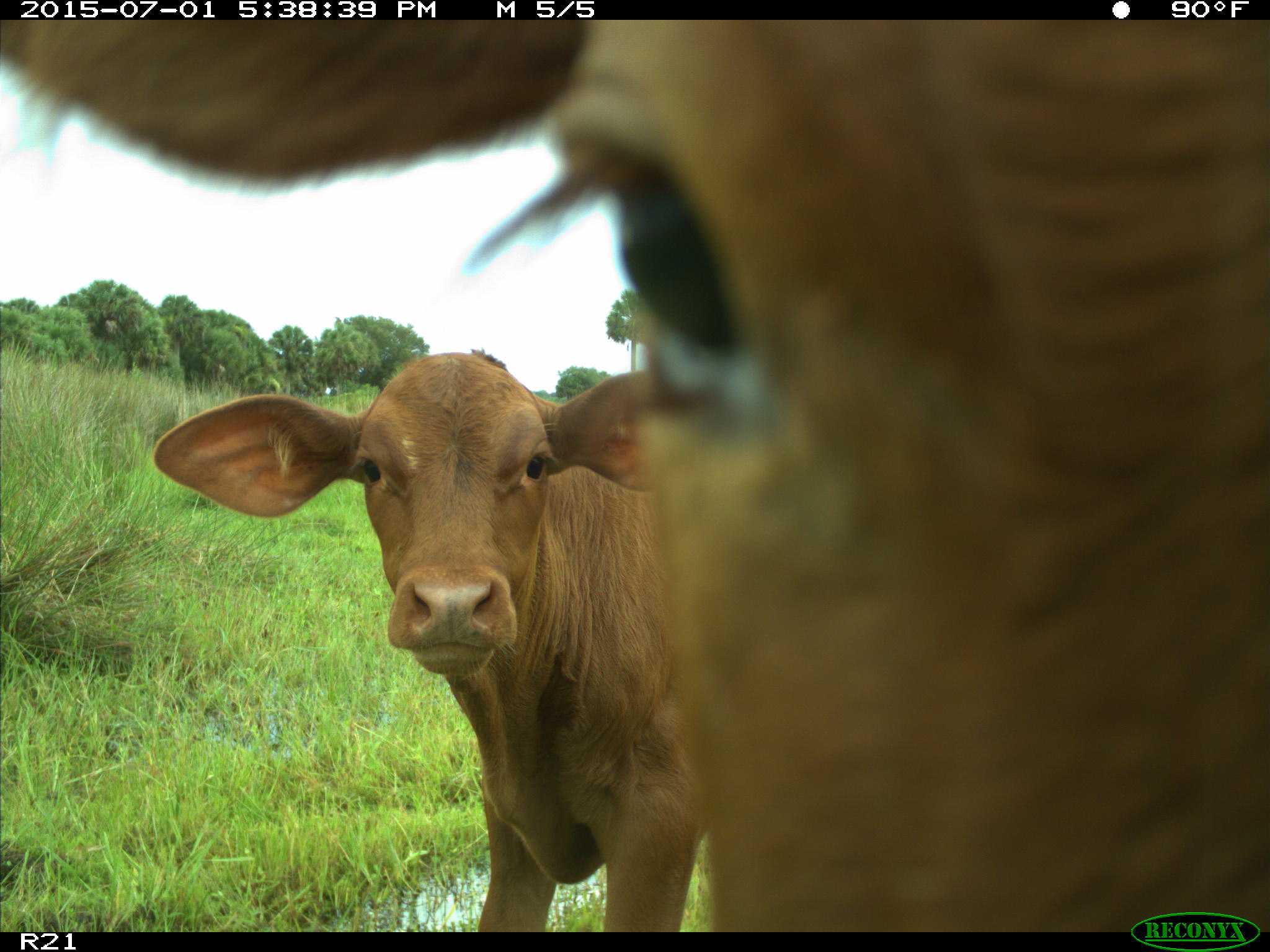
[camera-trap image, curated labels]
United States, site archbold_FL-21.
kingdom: Animalia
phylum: Chordata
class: Mammalia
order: Artiodactyla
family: Bovidae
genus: Bos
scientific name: Bos taurus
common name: domestic cow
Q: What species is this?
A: Bos taurus (domestic cow).